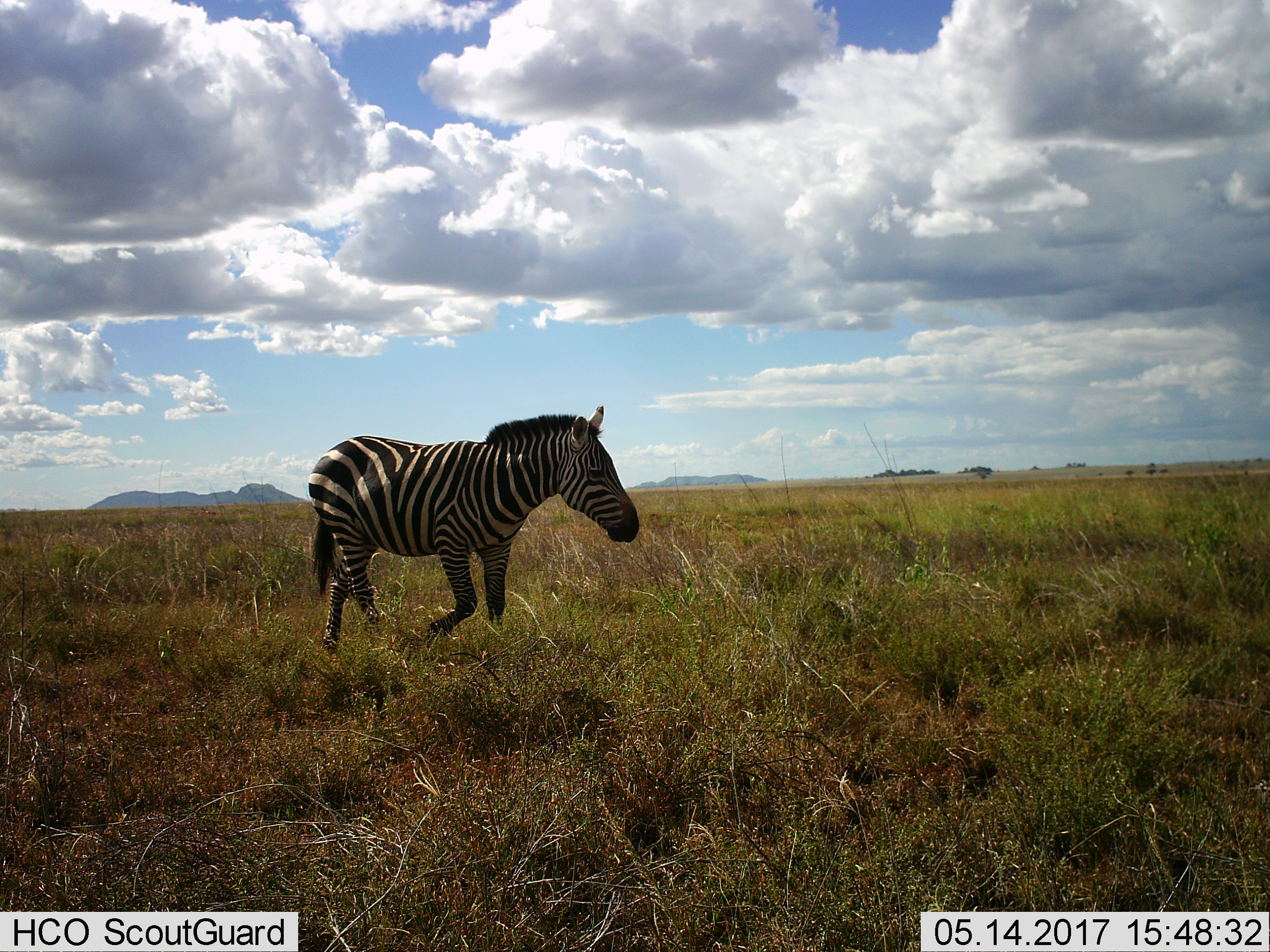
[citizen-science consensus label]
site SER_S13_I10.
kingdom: Animalia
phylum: Chordata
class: Mammalia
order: Perissodactyla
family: Equidae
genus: Equus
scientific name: Equus quagga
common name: plains zebra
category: zebraplains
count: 1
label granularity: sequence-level